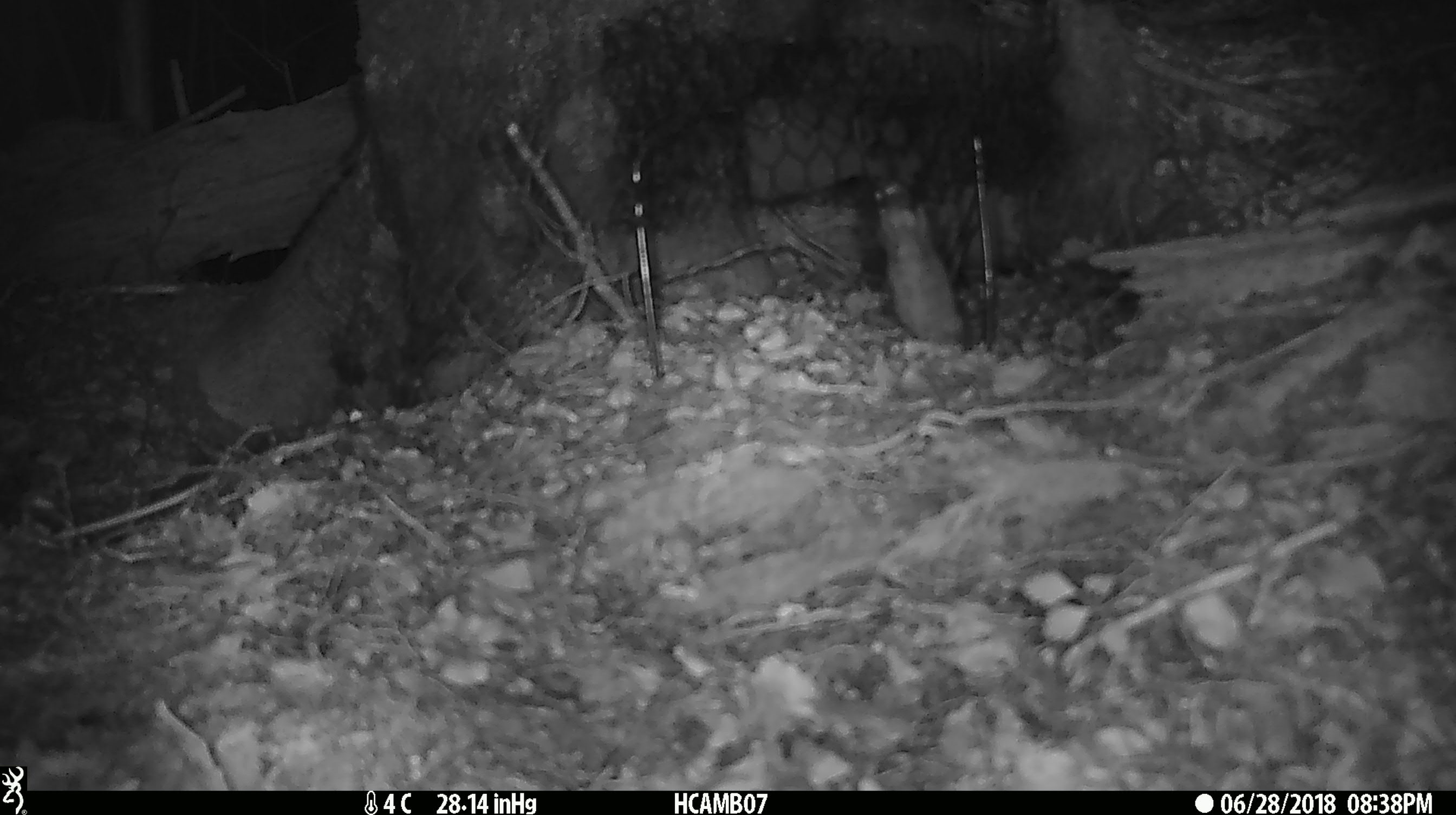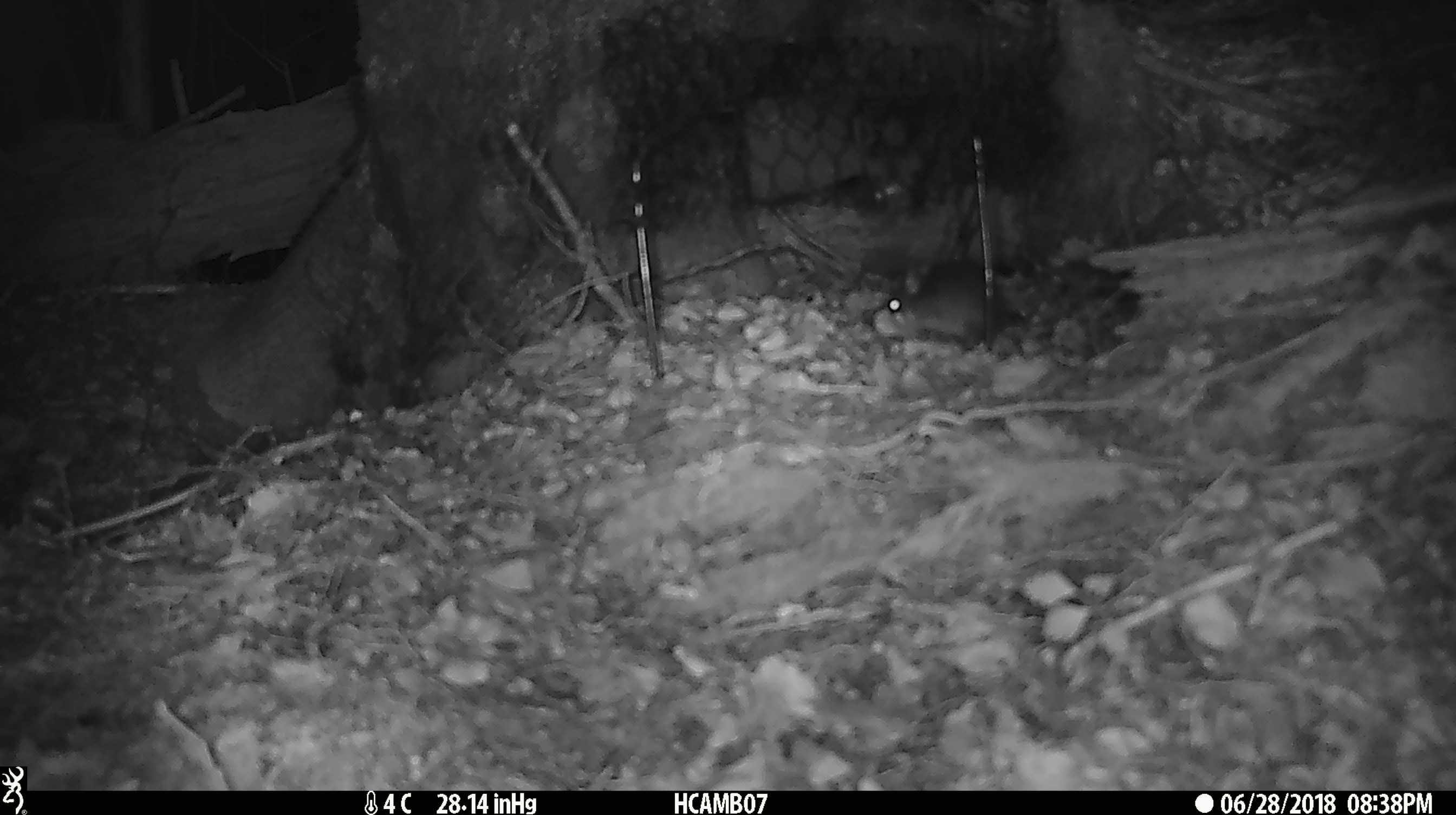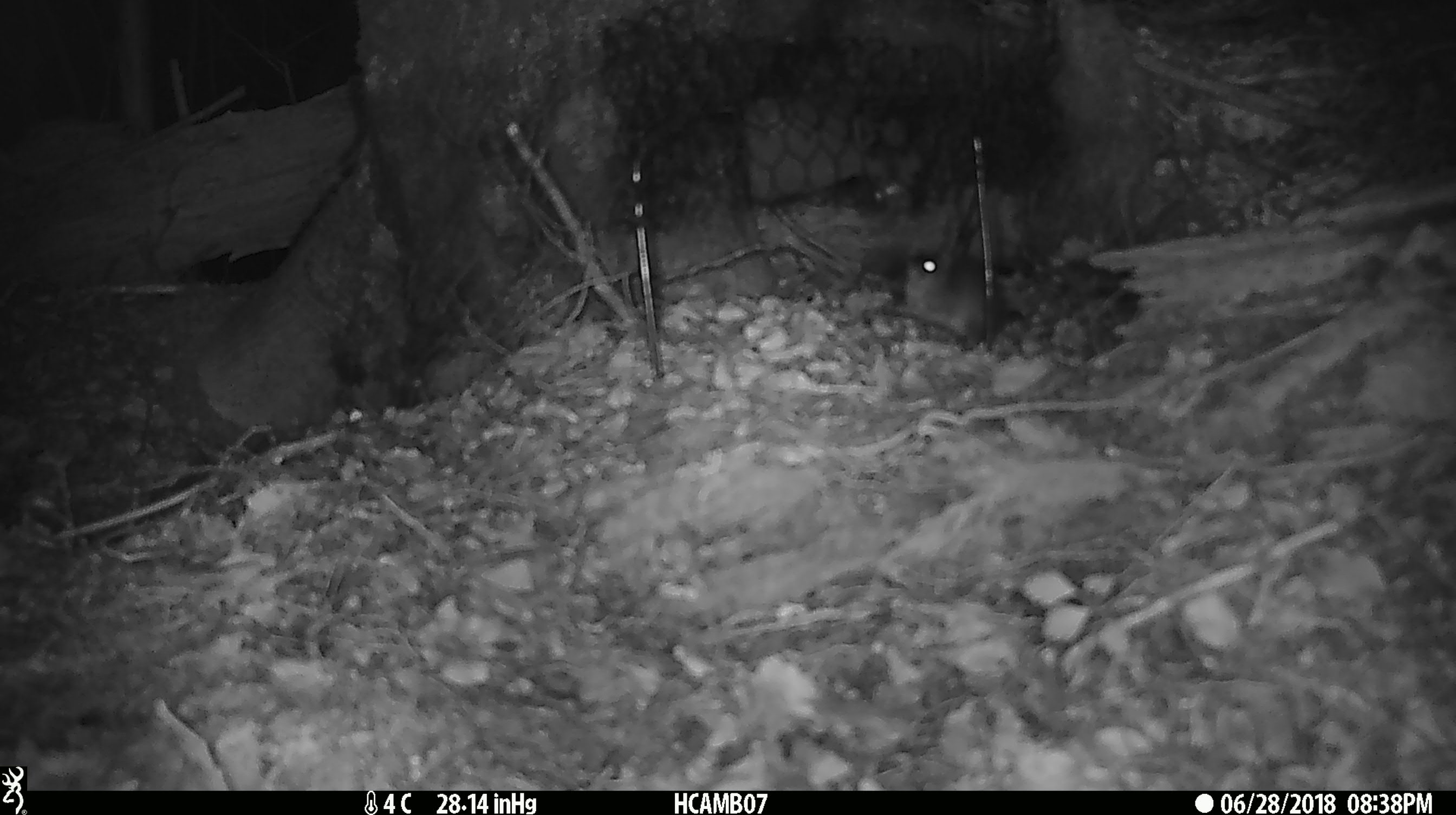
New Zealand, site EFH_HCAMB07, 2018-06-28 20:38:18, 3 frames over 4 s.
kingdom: Animalia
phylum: Chordata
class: Mammalia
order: Rodentia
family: Muridae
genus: Mus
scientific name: Mus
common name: mouse